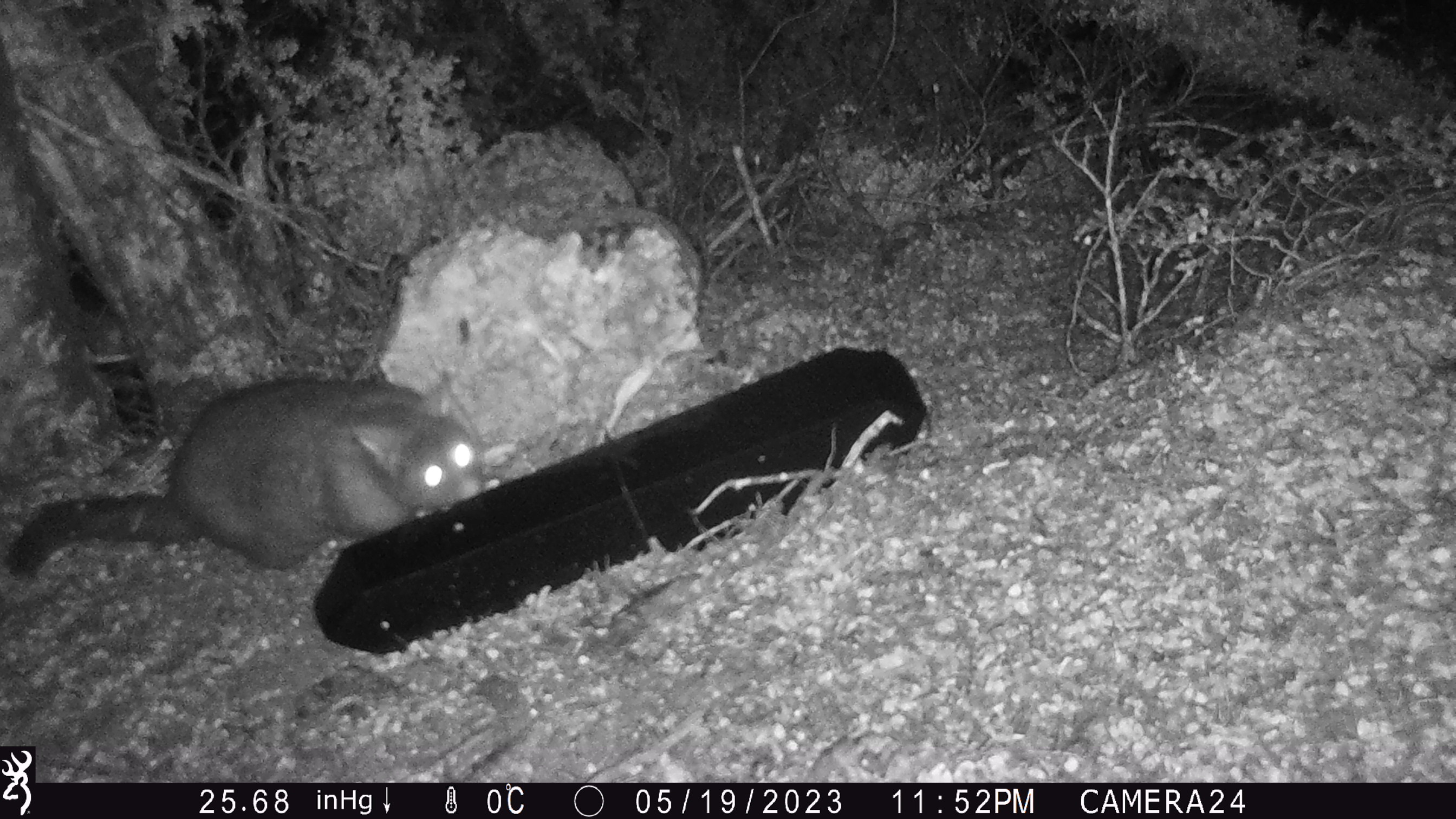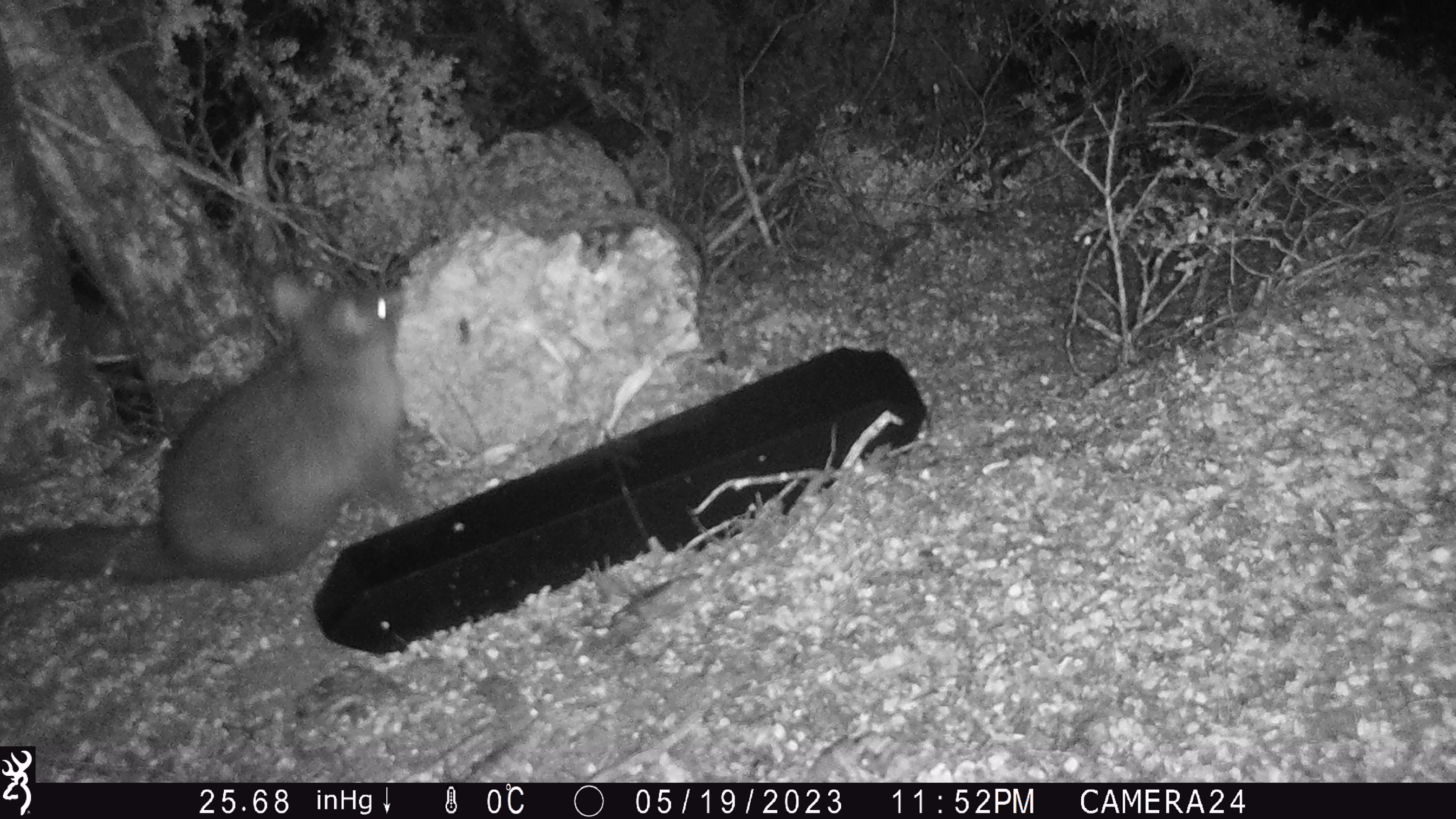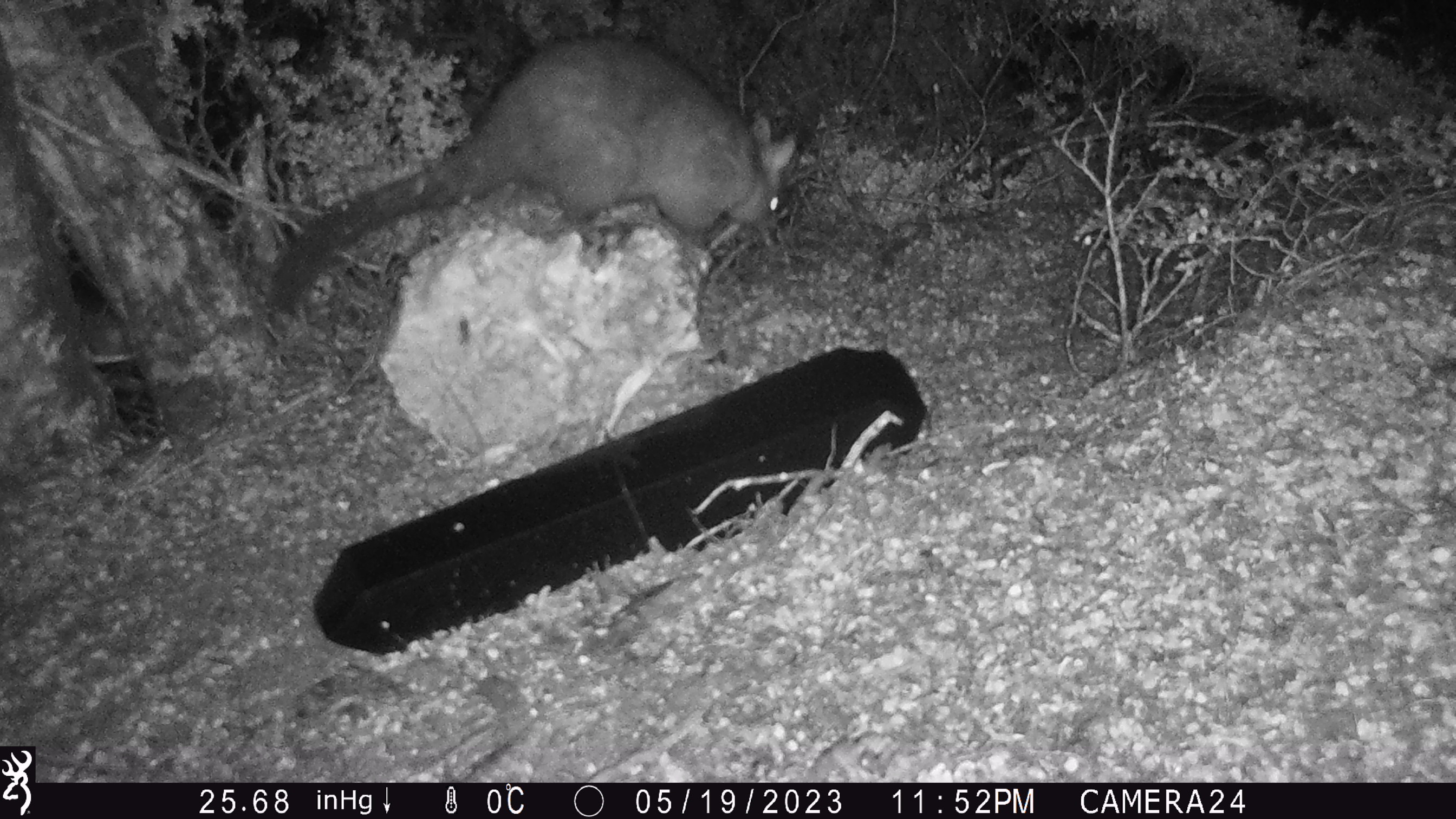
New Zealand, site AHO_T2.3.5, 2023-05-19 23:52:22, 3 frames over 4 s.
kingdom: Animalia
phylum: Chordata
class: Mammalia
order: Carnivora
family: Mustelidae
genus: Mustela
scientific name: Mustela erminea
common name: stoat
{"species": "stoat (Mustela erminea)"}